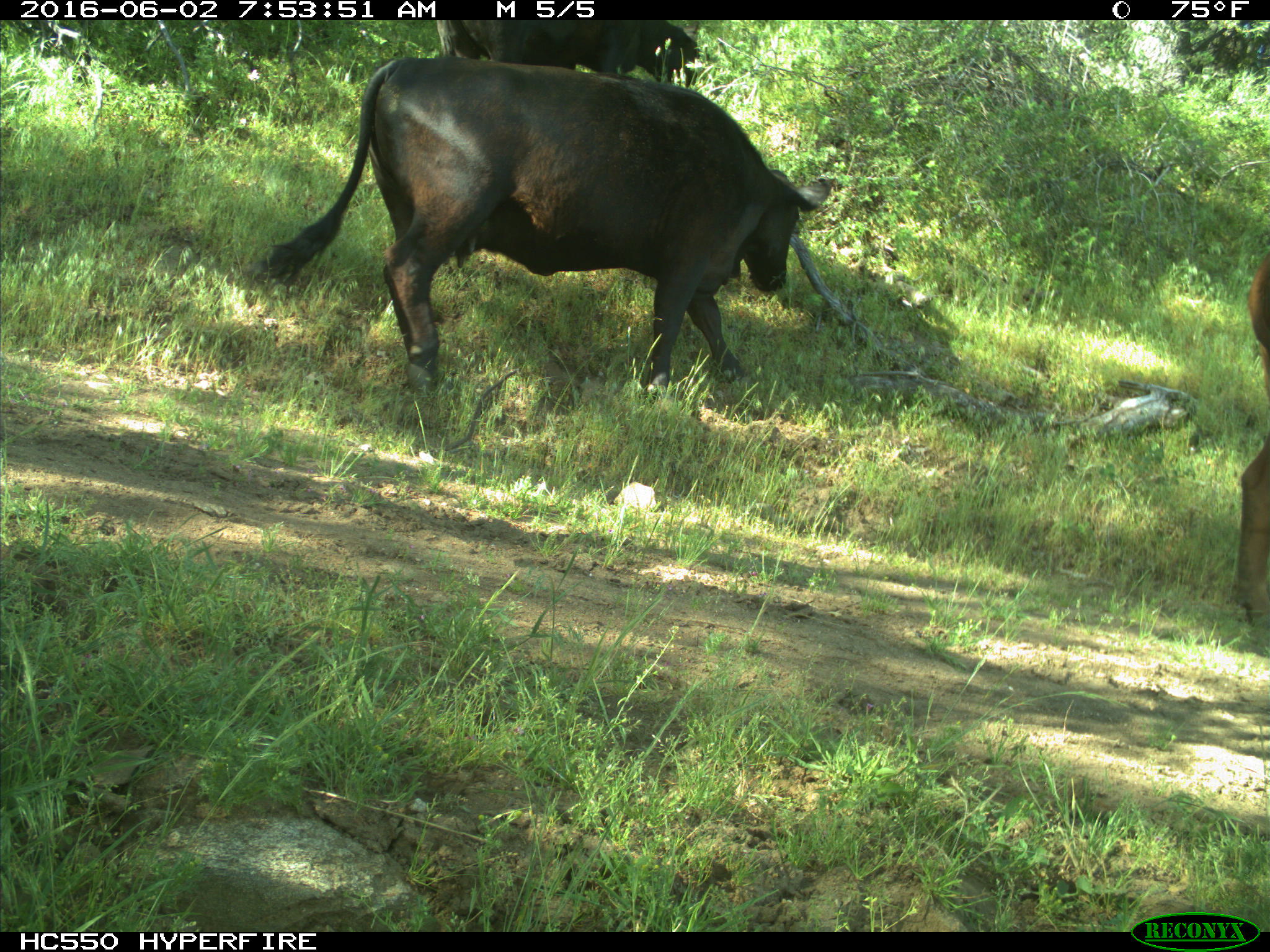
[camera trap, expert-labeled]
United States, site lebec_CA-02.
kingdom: Animalia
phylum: Chordata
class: Mammalia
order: Artiodactyla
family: Bovidae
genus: Bos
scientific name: Bos taurus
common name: domestic cow